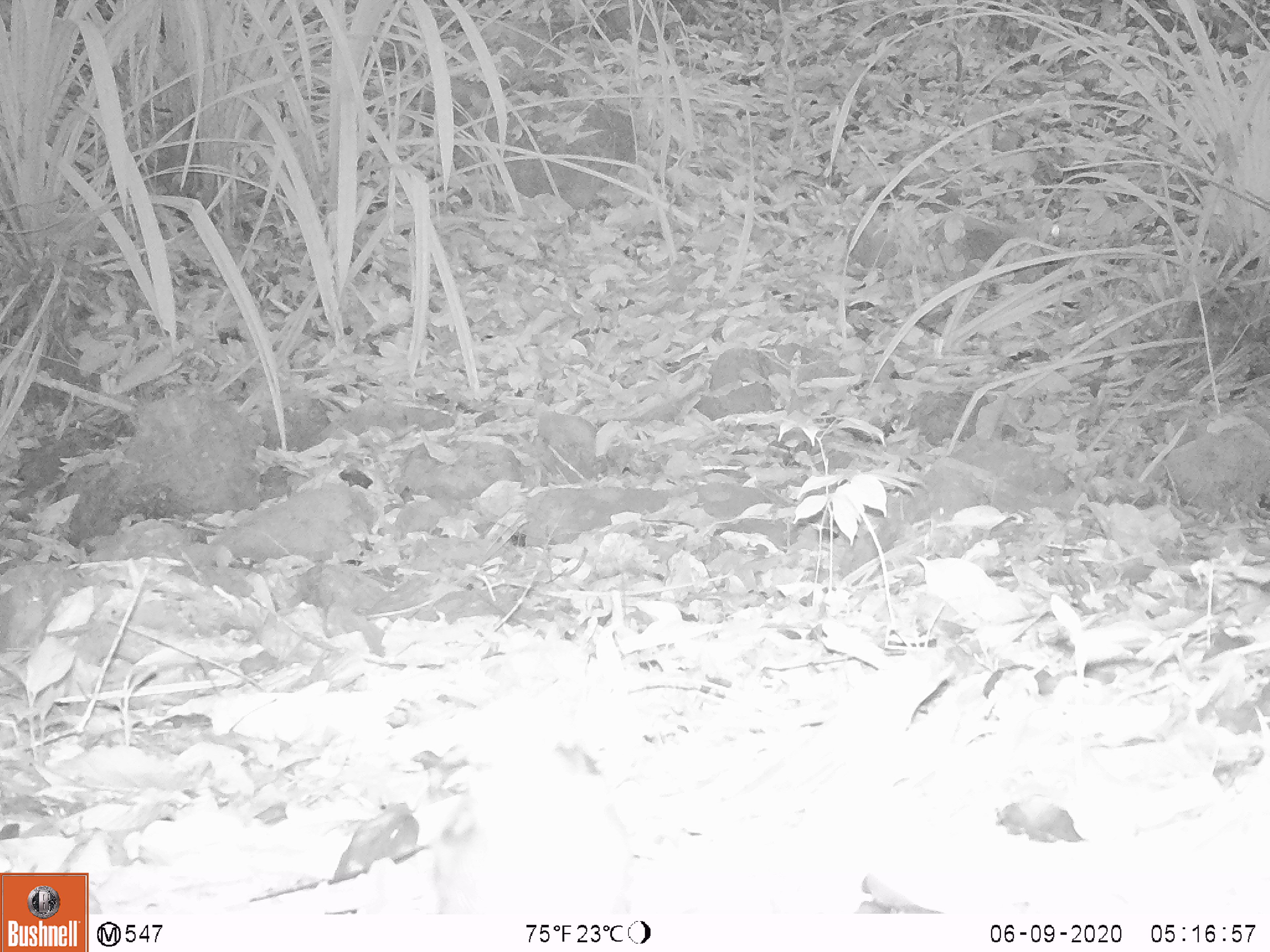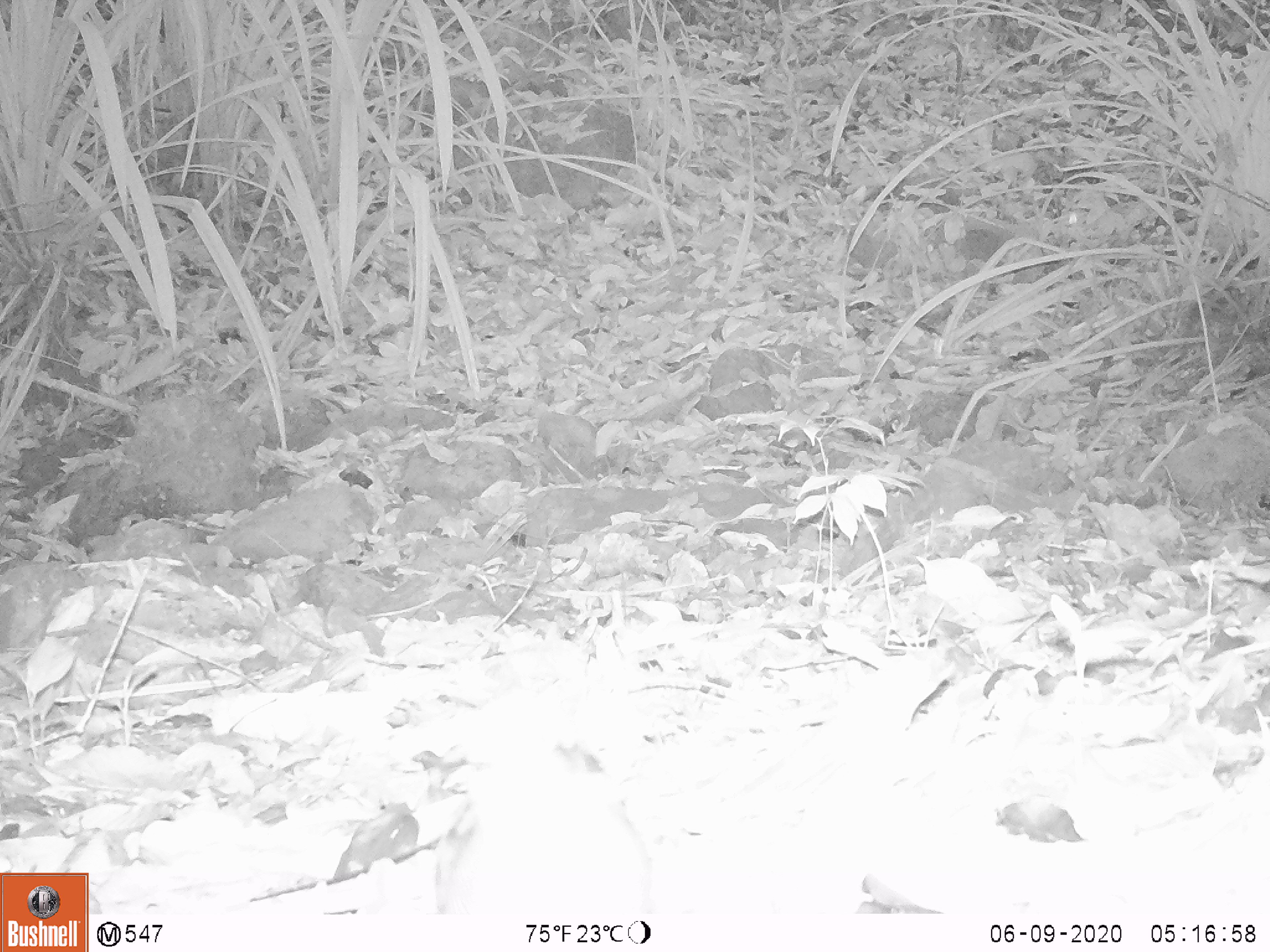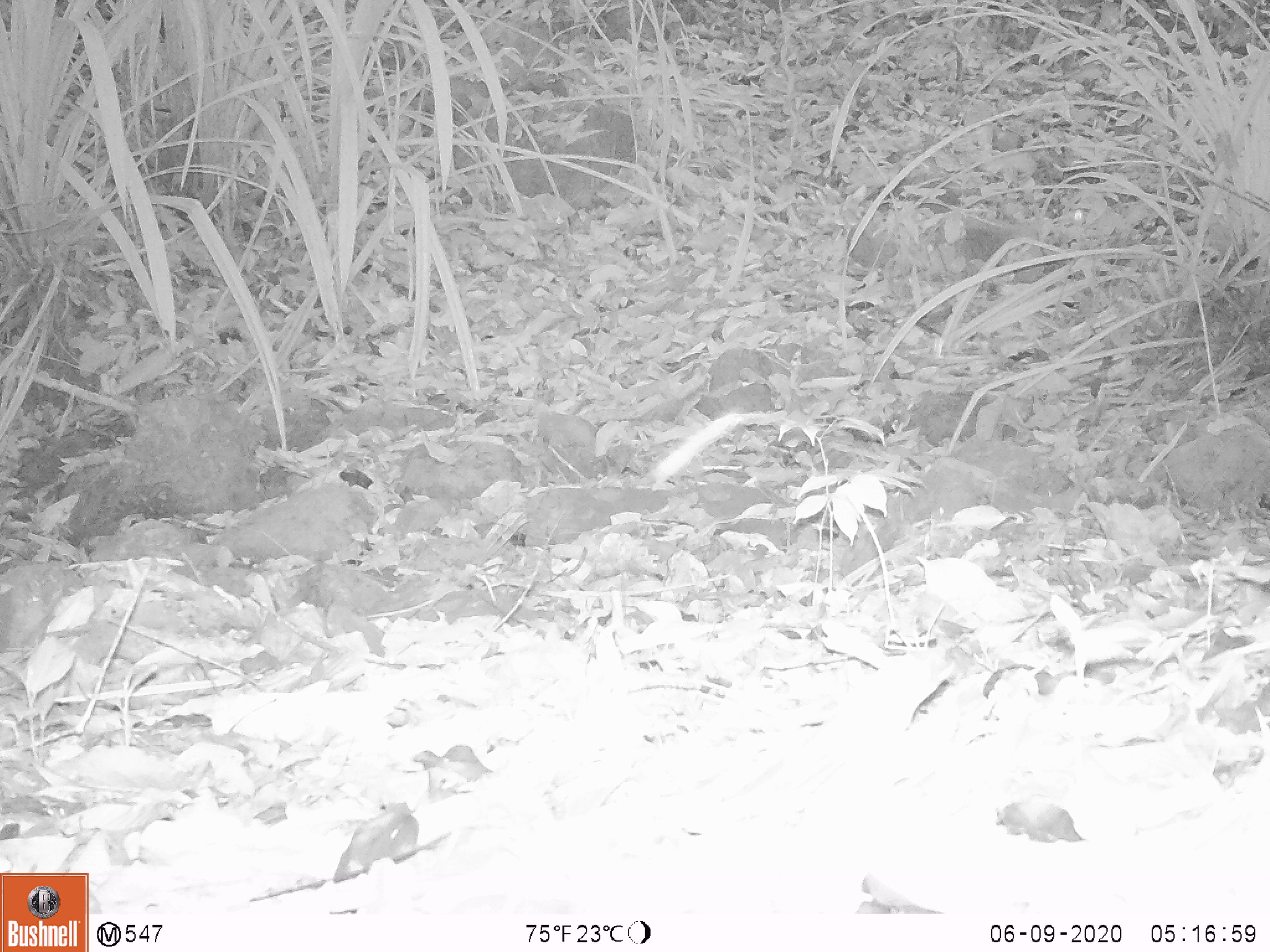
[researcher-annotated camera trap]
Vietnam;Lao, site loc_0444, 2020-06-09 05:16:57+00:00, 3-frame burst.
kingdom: Animalia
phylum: Chordata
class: Aves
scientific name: Aves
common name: bird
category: unidentified bird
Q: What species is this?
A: Unidentified bird (bird) (Aves).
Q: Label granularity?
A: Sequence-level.